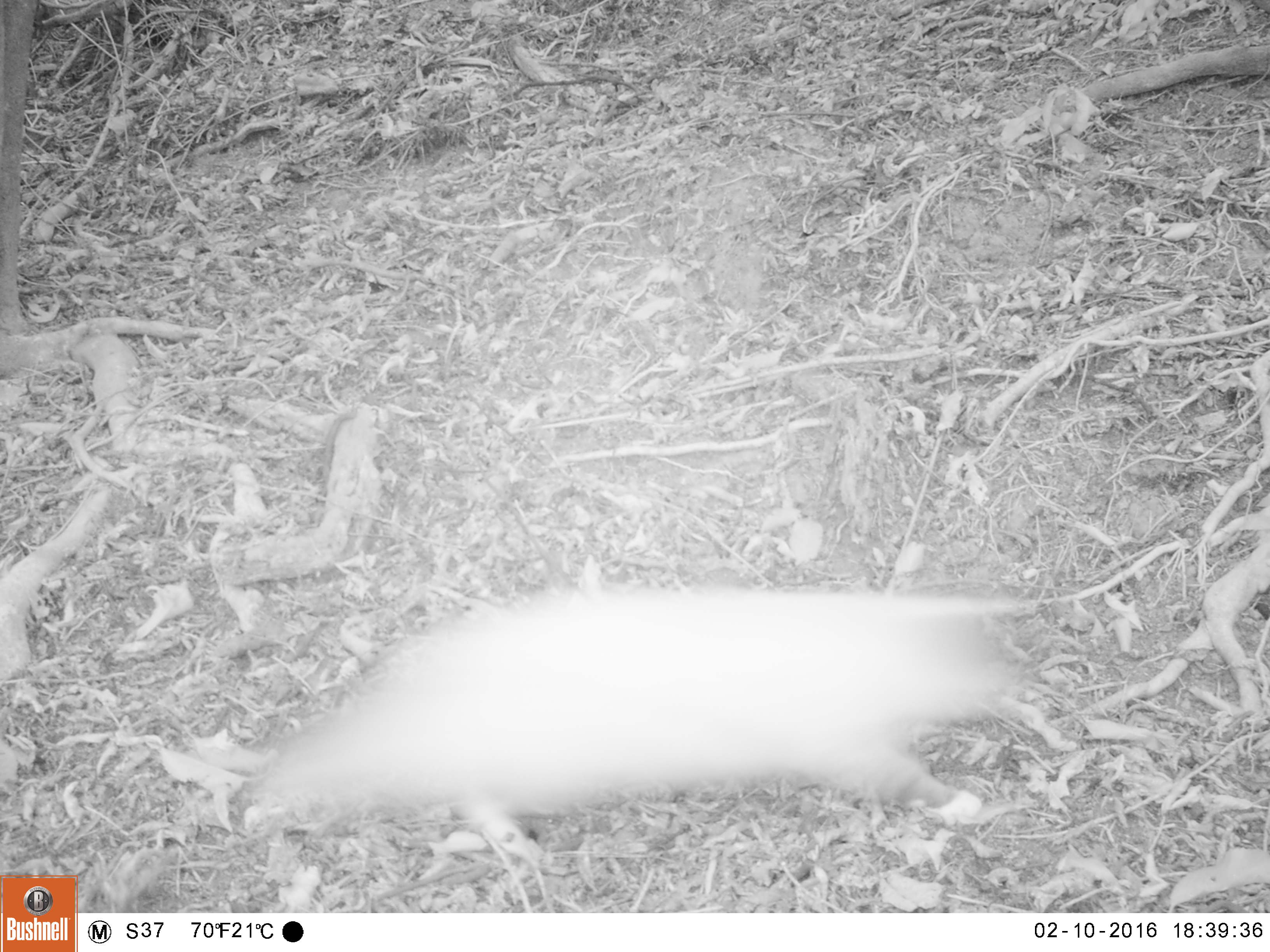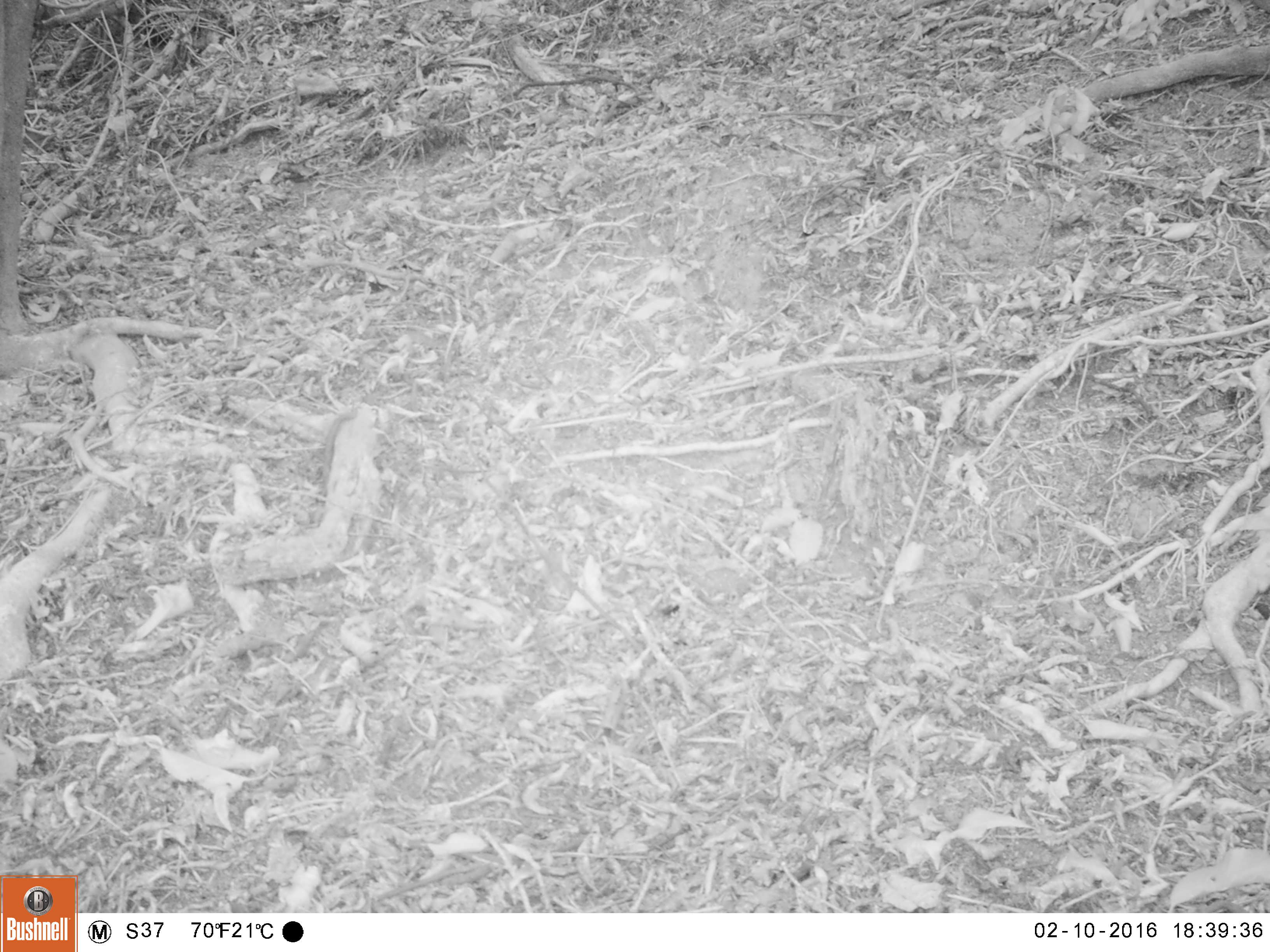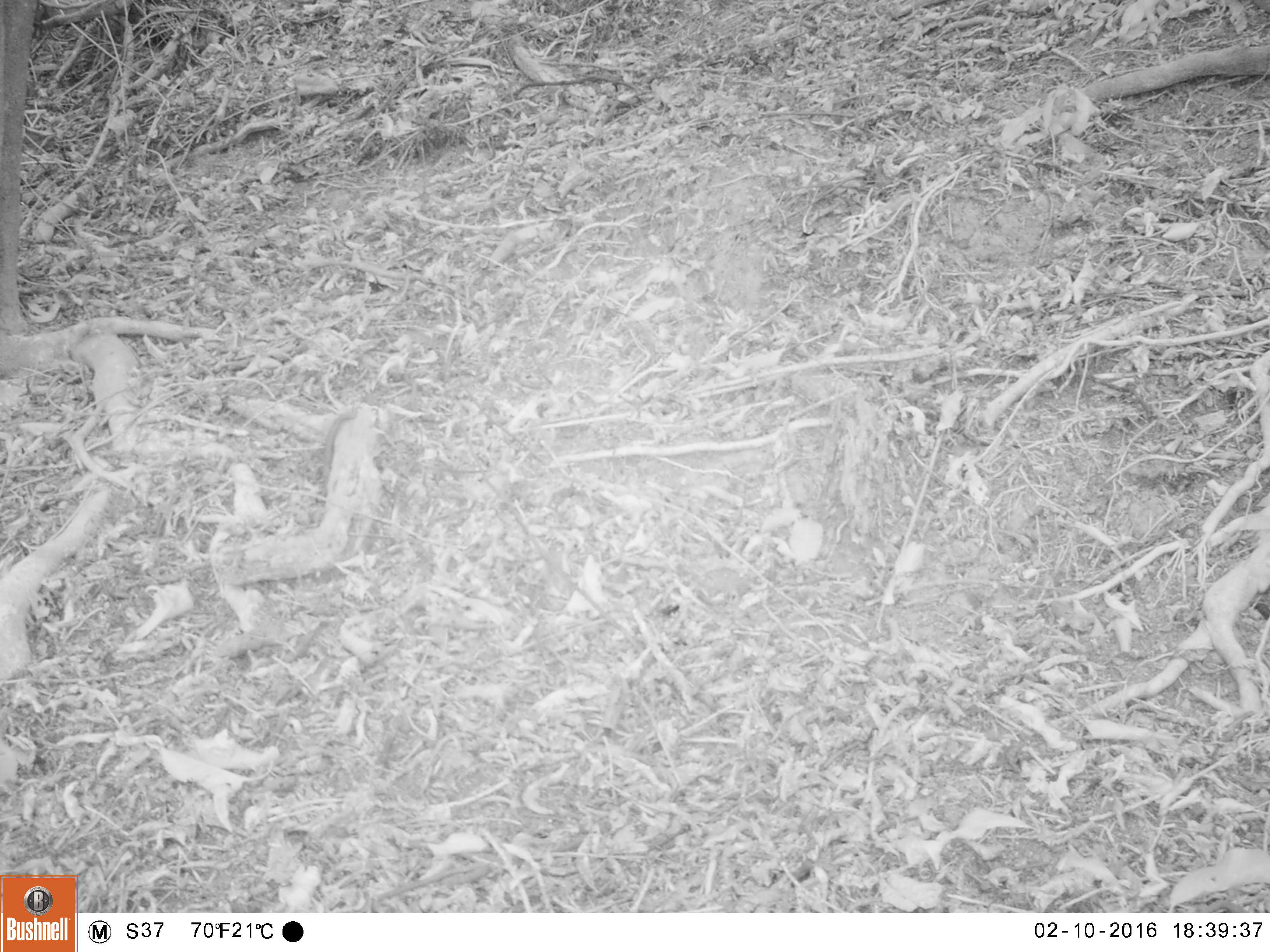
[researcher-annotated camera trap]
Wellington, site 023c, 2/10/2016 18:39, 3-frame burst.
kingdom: Animalia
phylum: Chordata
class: Mammalia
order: Carnivora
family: Felidae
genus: Felis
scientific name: Felis catus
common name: cat